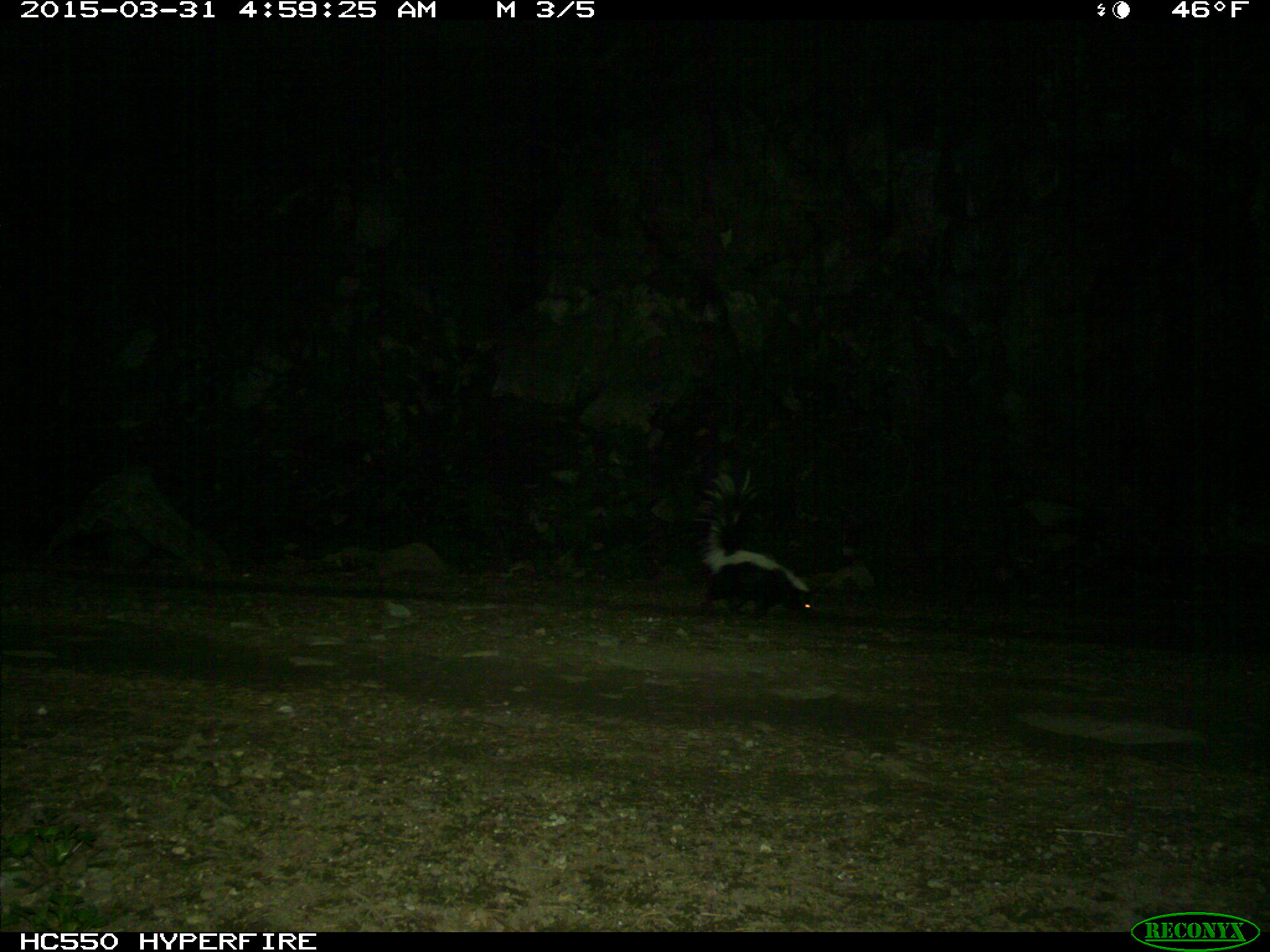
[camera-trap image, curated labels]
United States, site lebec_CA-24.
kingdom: Animalia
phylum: Chordata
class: Mammalia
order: Carnivora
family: Mephitidae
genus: Mephitis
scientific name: Mephitis mephitis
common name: striped skunk